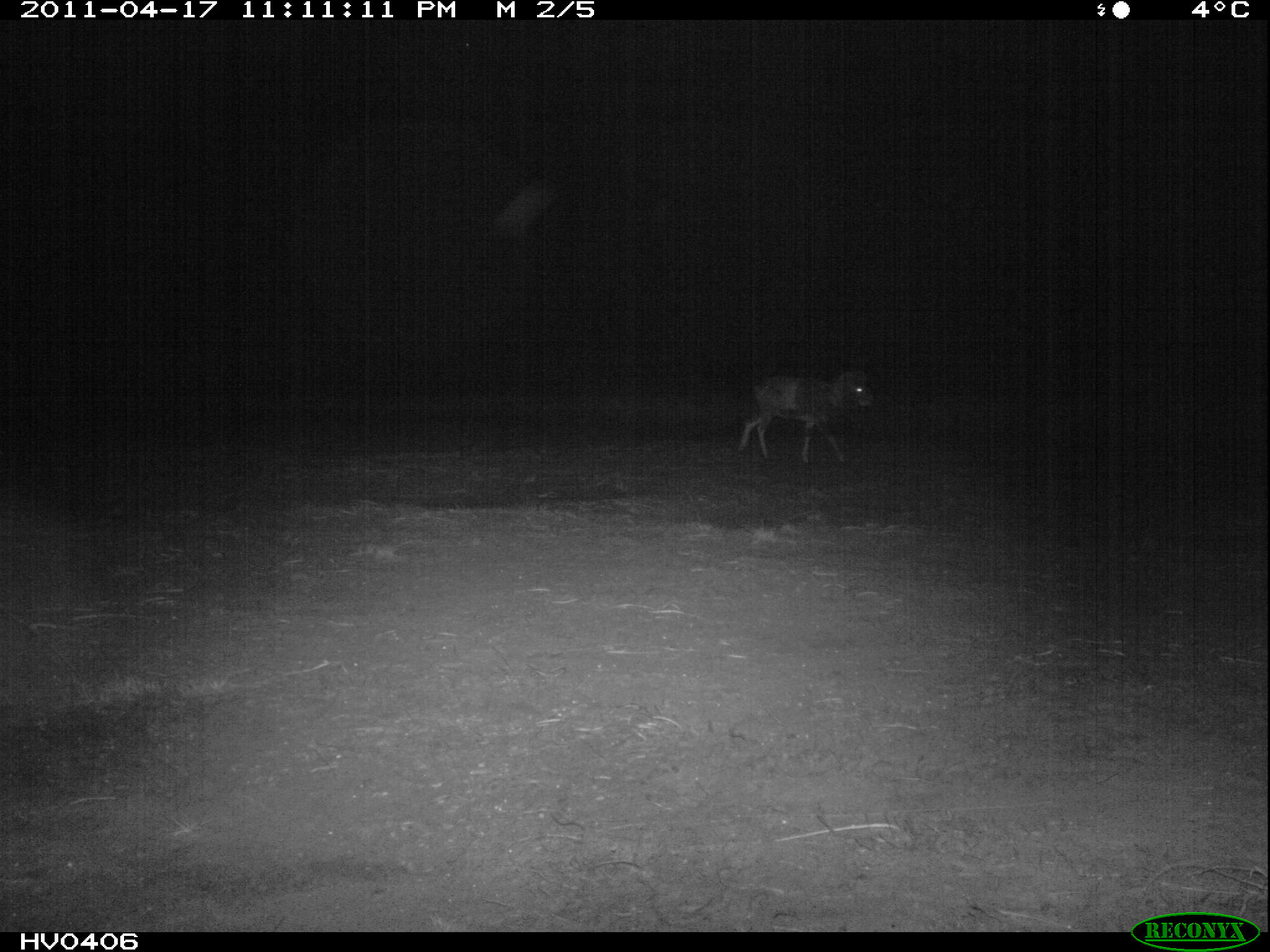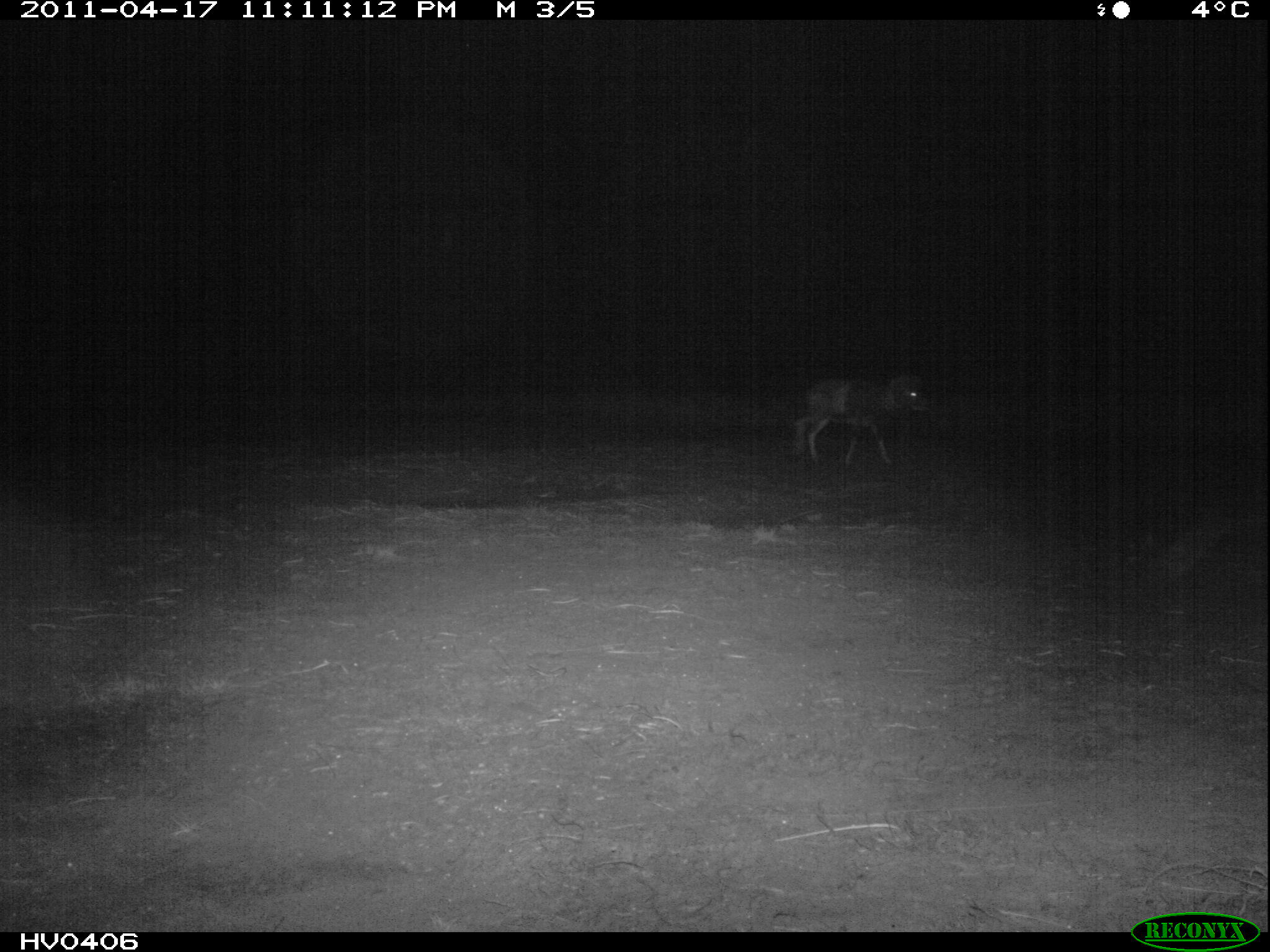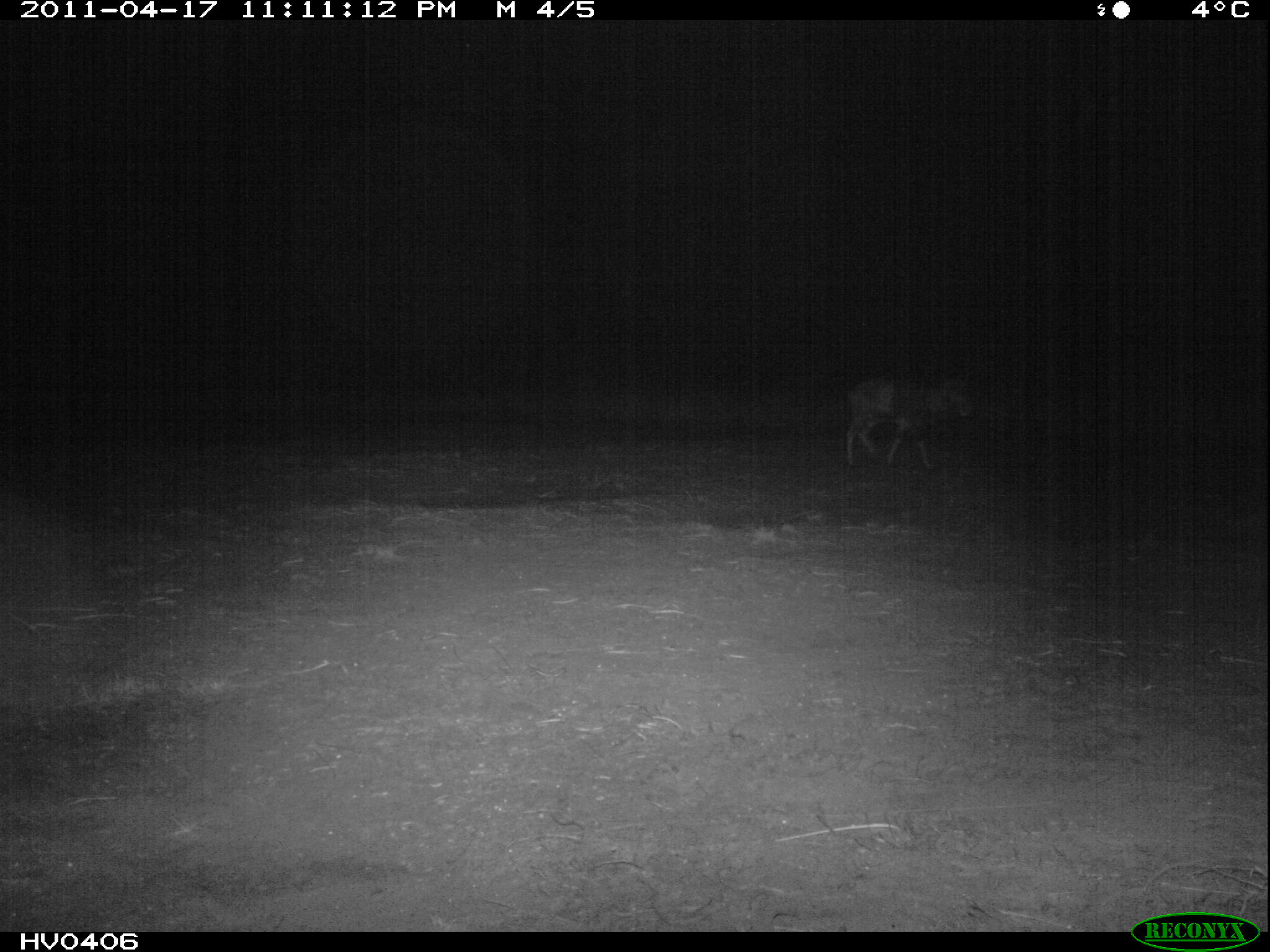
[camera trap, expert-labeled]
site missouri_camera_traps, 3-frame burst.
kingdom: Animalia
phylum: Chordata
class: Mammalia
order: Artiodactyla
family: Bovidae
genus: Ovis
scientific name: Ovis ammon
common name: mouflon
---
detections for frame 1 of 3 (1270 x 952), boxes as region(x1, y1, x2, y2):
mouflon: region(742, 358, 887, 480)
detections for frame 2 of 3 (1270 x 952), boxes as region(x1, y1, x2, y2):
mouflon: region(788, 363, 942, 476)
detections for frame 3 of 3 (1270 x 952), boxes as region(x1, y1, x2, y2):
mouflon: region(840, 367, 980, 475)